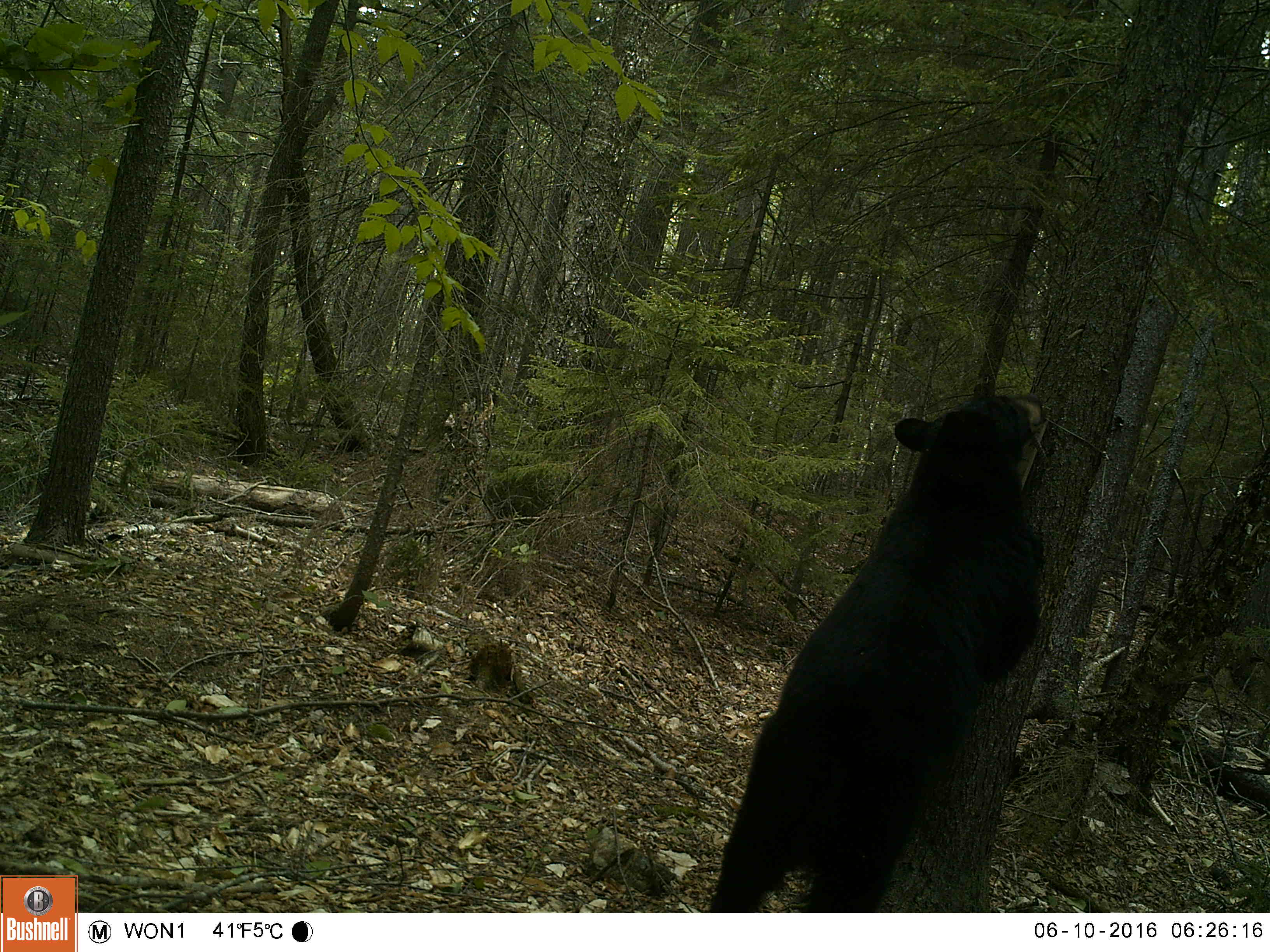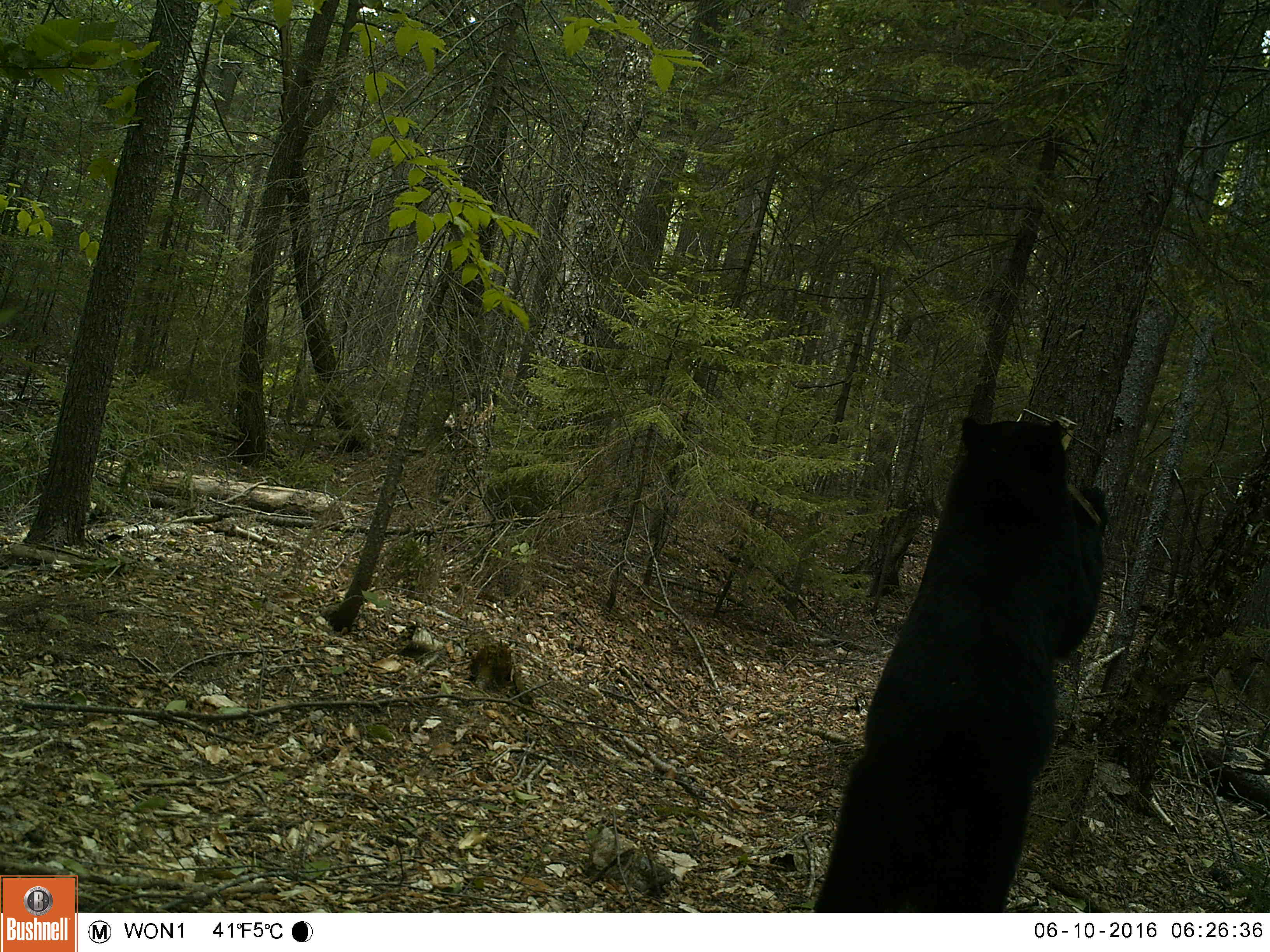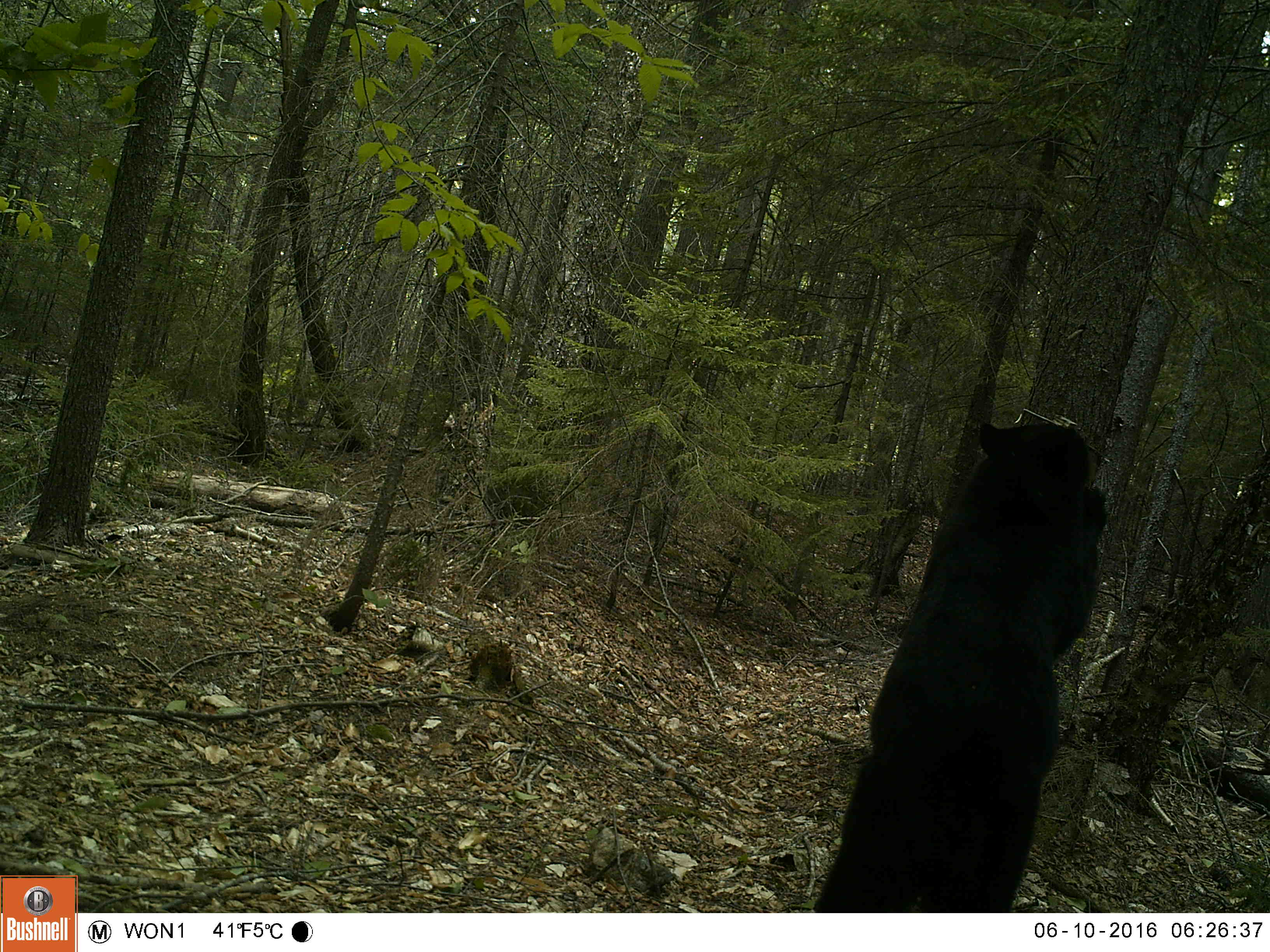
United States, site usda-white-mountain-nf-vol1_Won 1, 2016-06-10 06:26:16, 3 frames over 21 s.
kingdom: Animalia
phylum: Chordata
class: Mammalia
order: Carnivora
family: Ursidae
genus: Ursus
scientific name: Ursus americanus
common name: black bear